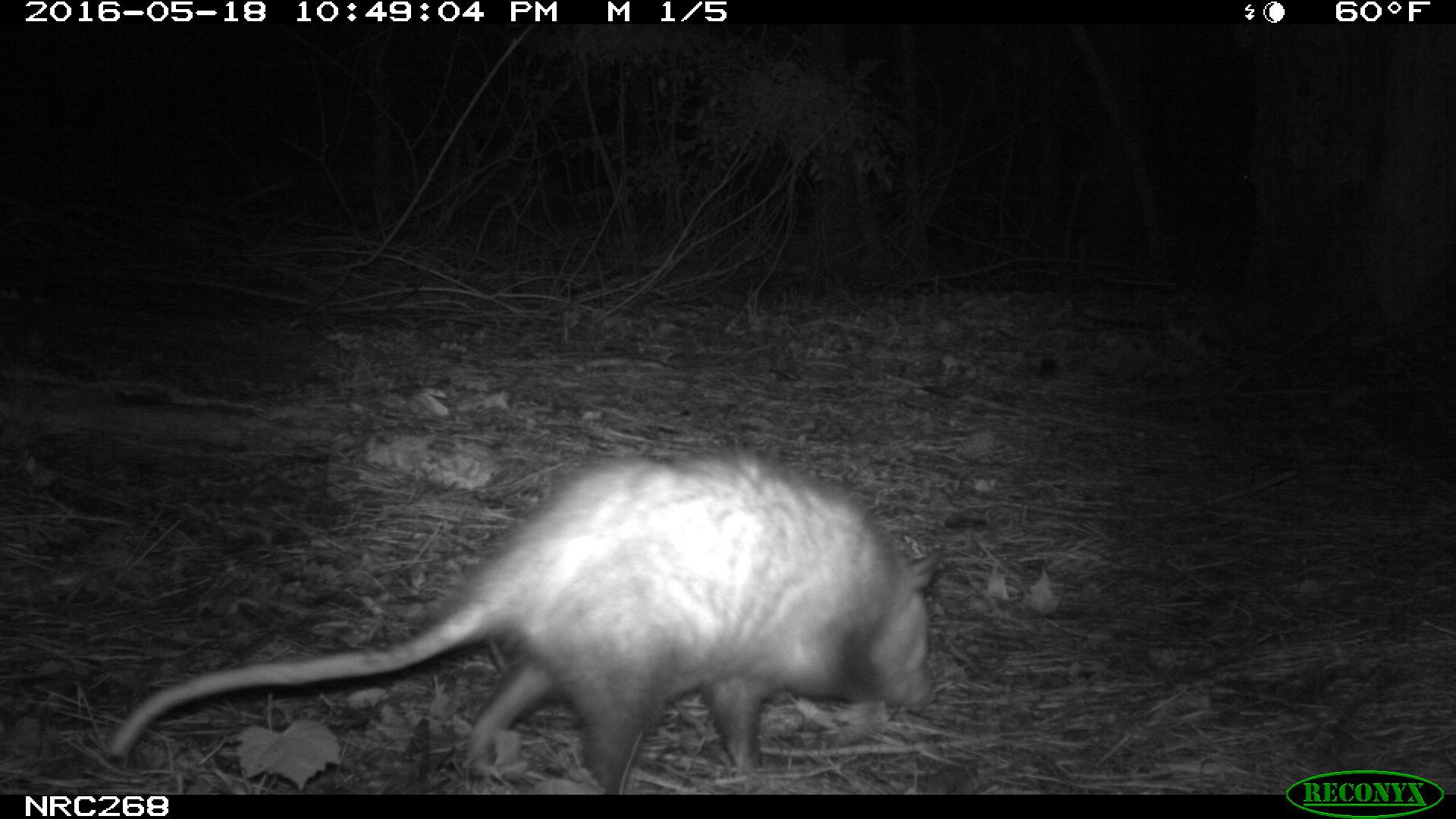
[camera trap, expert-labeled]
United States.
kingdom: Animalia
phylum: Chordata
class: Mammalia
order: Didelphimorphia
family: Didelphidae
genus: Didelphis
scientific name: Didelphis virginiana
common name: virginia opossum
Virginia Opossum (Didelphis virginiana).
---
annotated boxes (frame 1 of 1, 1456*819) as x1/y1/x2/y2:
Virginia Opossum: 98/446/951/788